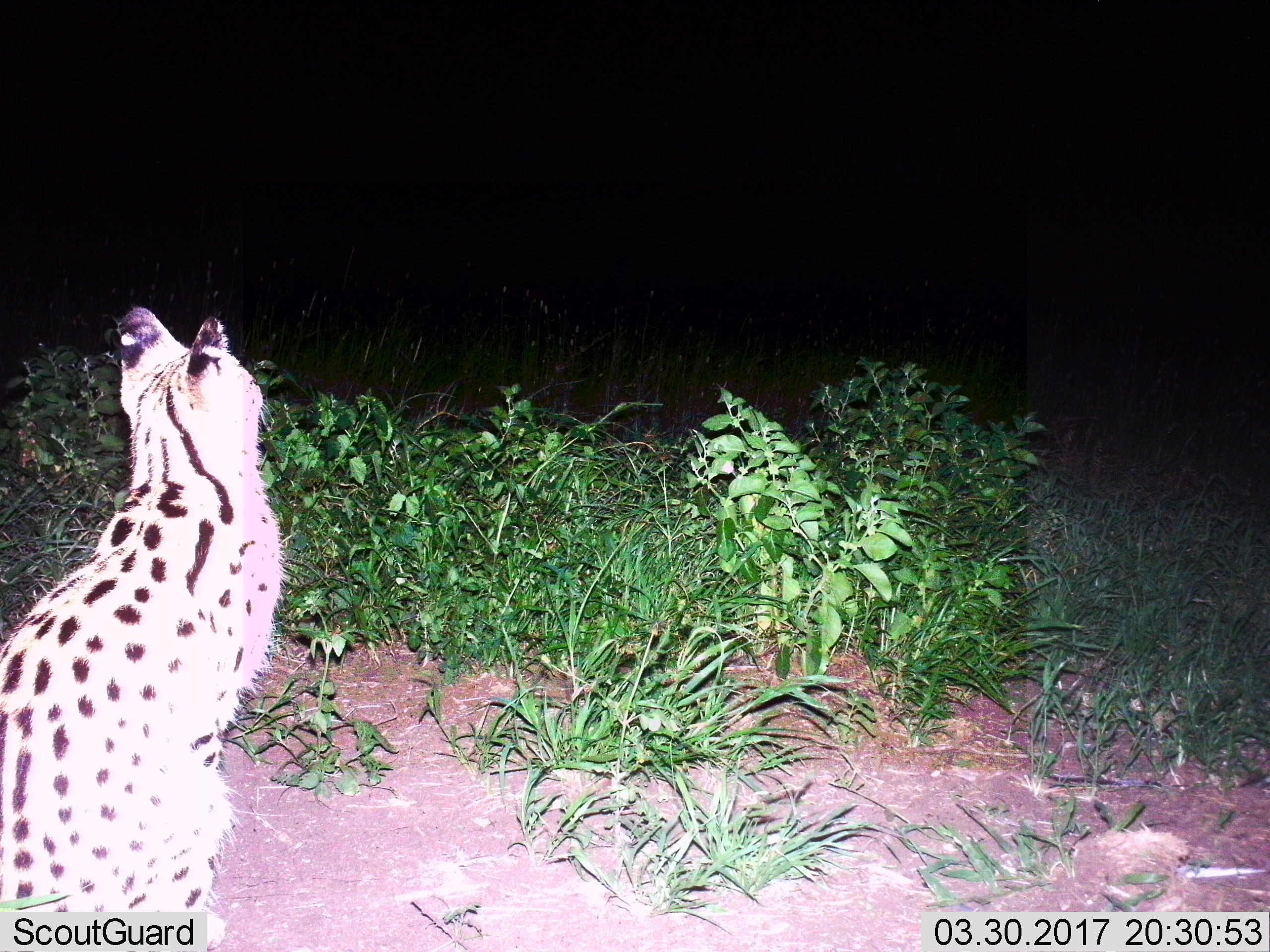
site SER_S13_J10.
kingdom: Animalia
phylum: Chordata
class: Mammalia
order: Carnivora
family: Felidae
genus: Leptailurus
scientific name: Leptailurus serval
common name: serval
Serval (Leptailurus serval), count 1. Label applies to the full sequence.